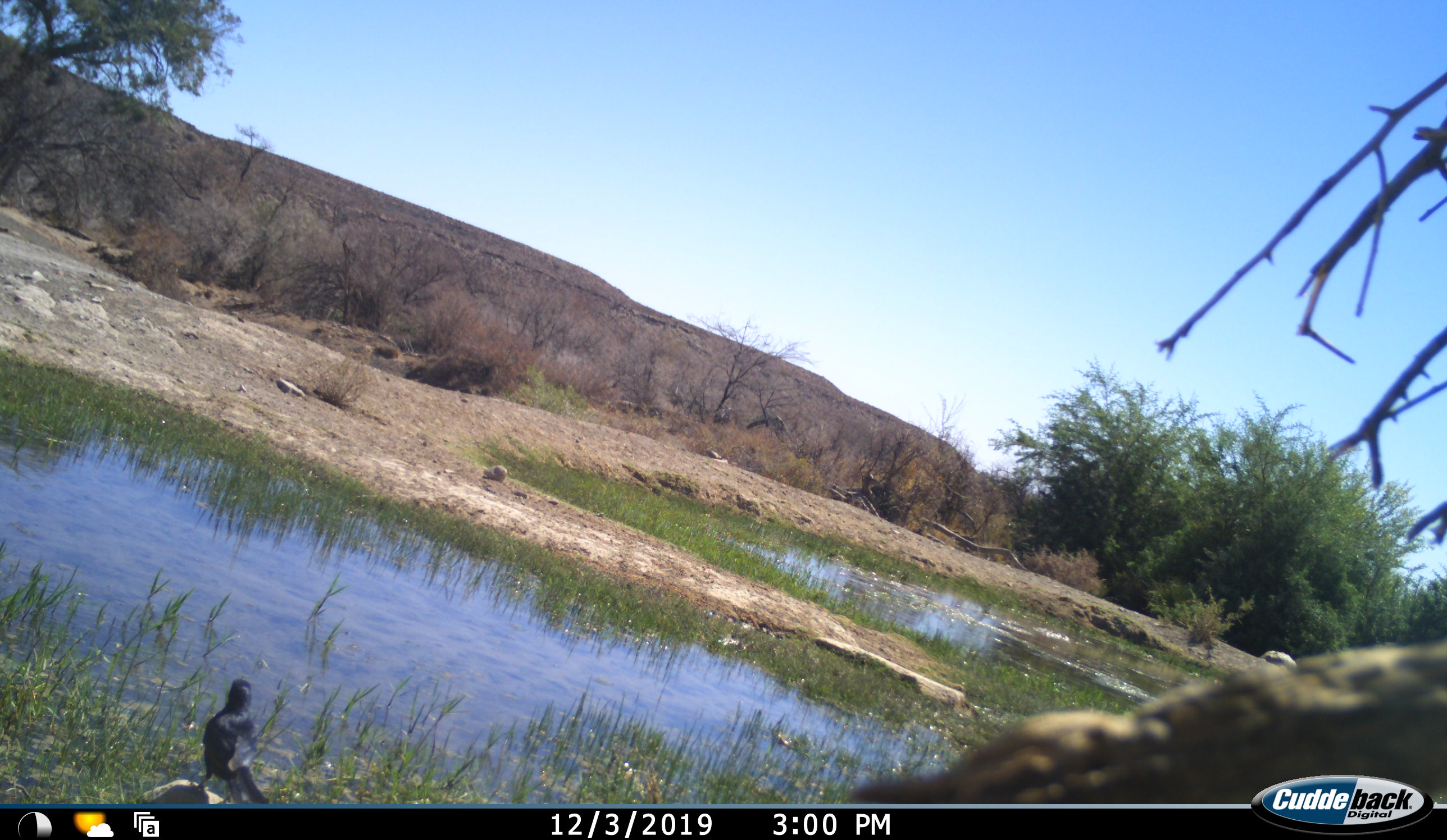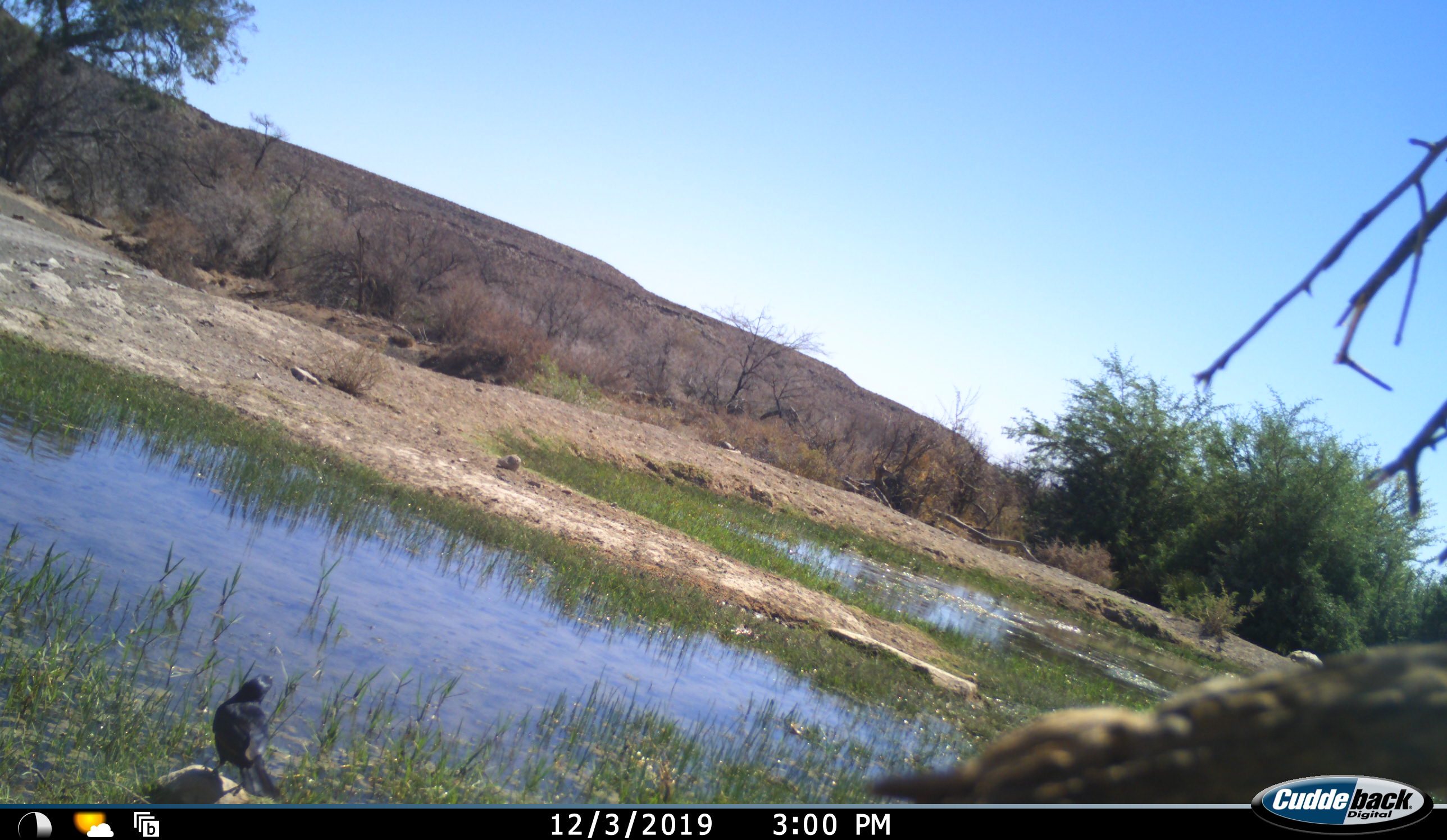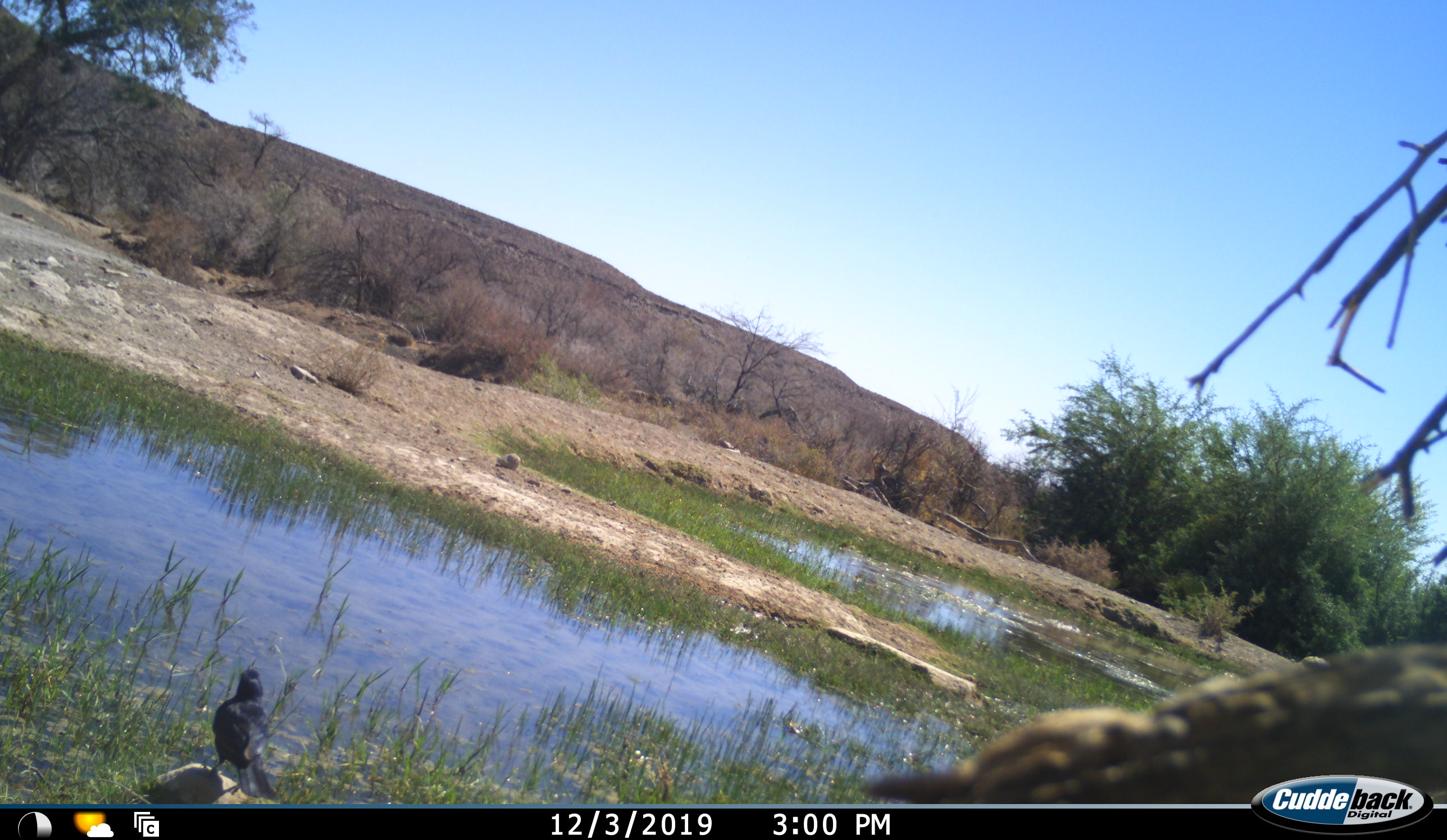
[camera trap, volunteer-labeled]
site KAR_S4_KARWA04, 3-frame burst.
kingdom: Animalia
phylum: Chordata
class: Aves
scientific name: Aves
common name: bird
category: birdother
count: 1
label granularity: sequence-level